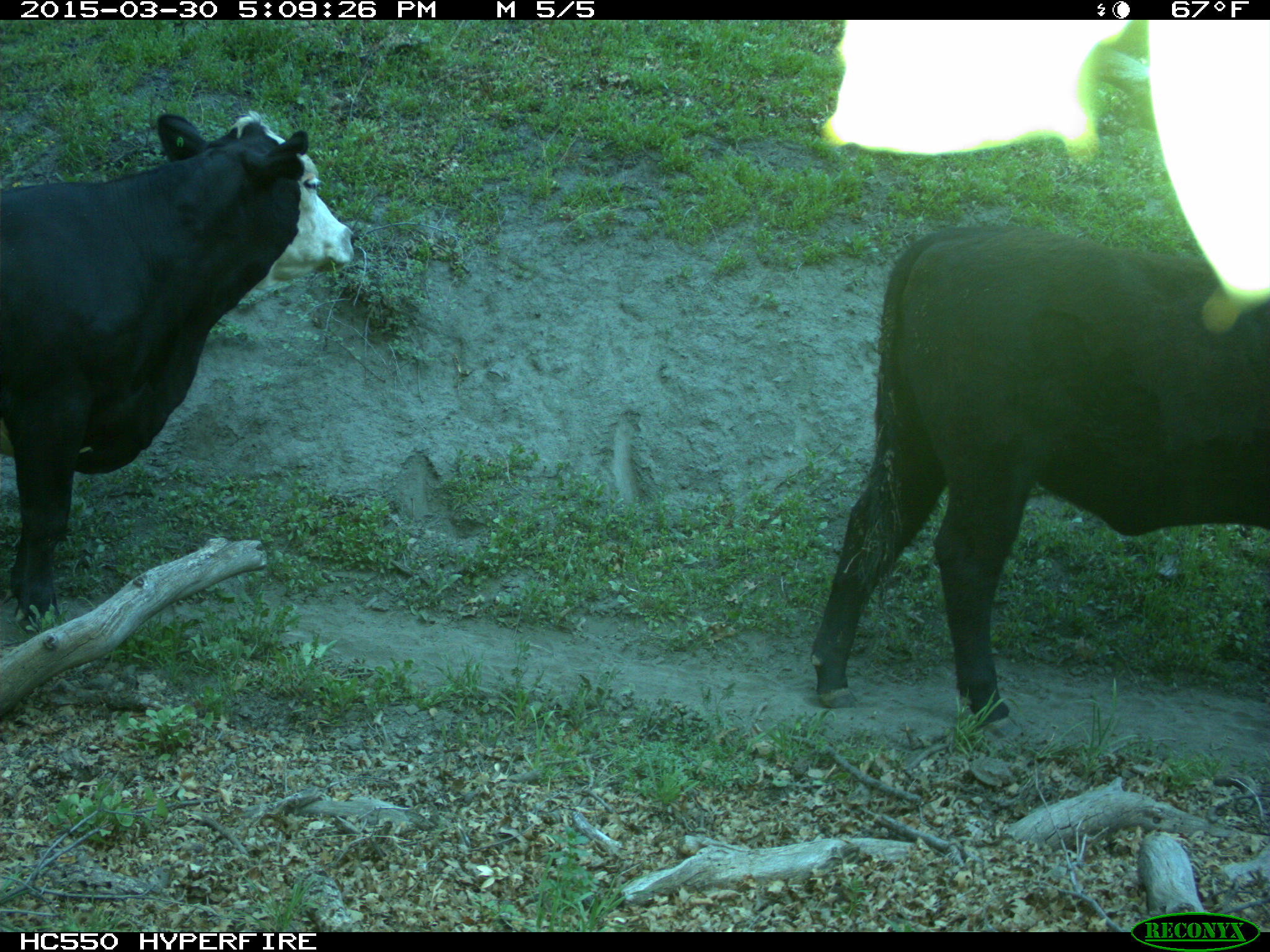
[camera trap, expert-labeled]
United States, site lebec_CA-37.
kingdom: Animalia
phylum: Chordata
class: Mammalia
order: Artiodactyla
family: Bovidae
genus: Bos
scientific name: Bos taurus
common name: domestic cow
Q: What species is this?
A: Bos taurus (domestic cow).